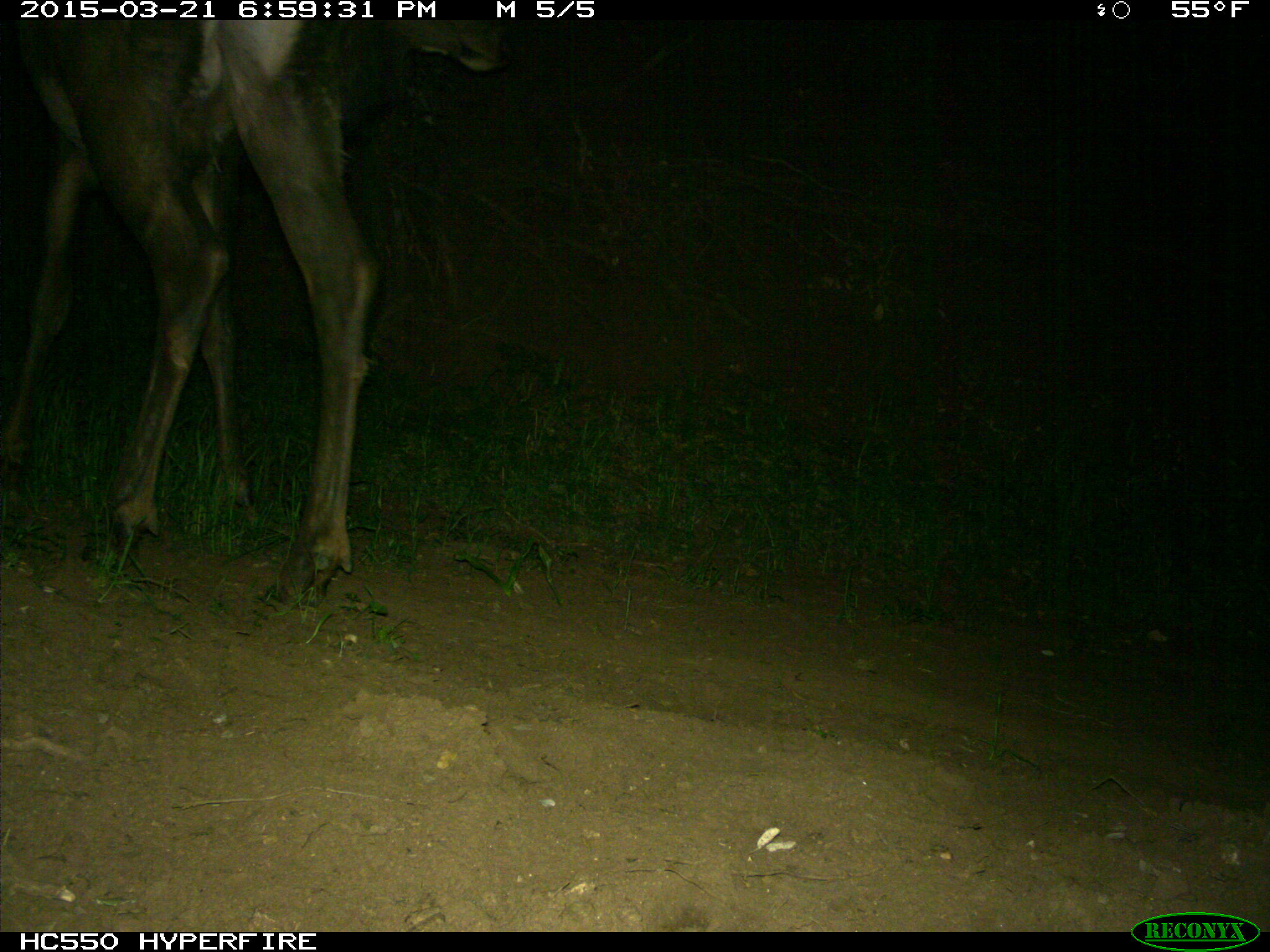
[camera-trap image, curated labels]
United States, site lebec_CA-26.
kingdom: Animalia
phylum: Chordata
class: Mammalia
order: Artiodactyla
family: Cervidae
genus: Cervus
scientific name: Cervus canadensis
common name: elk